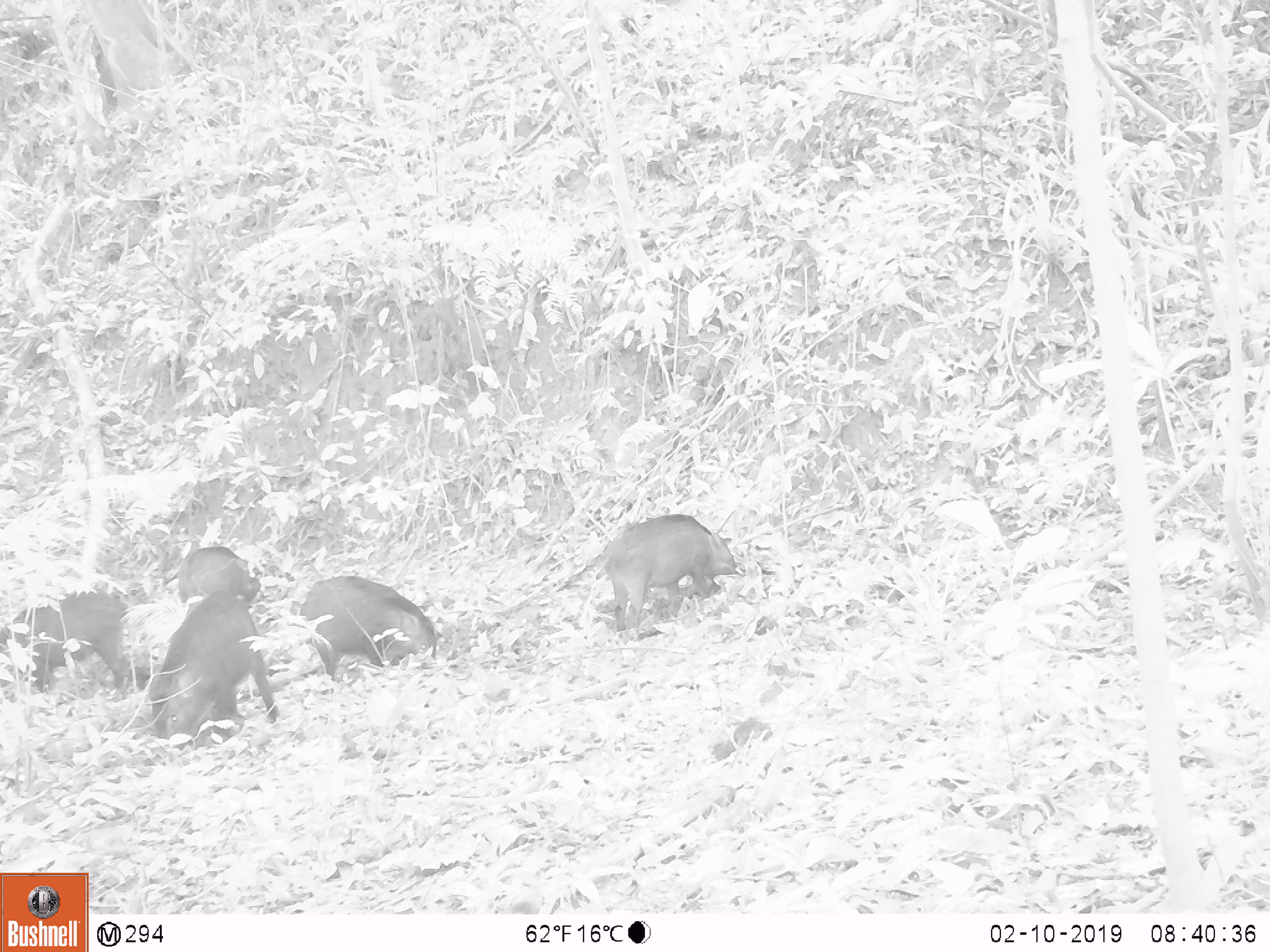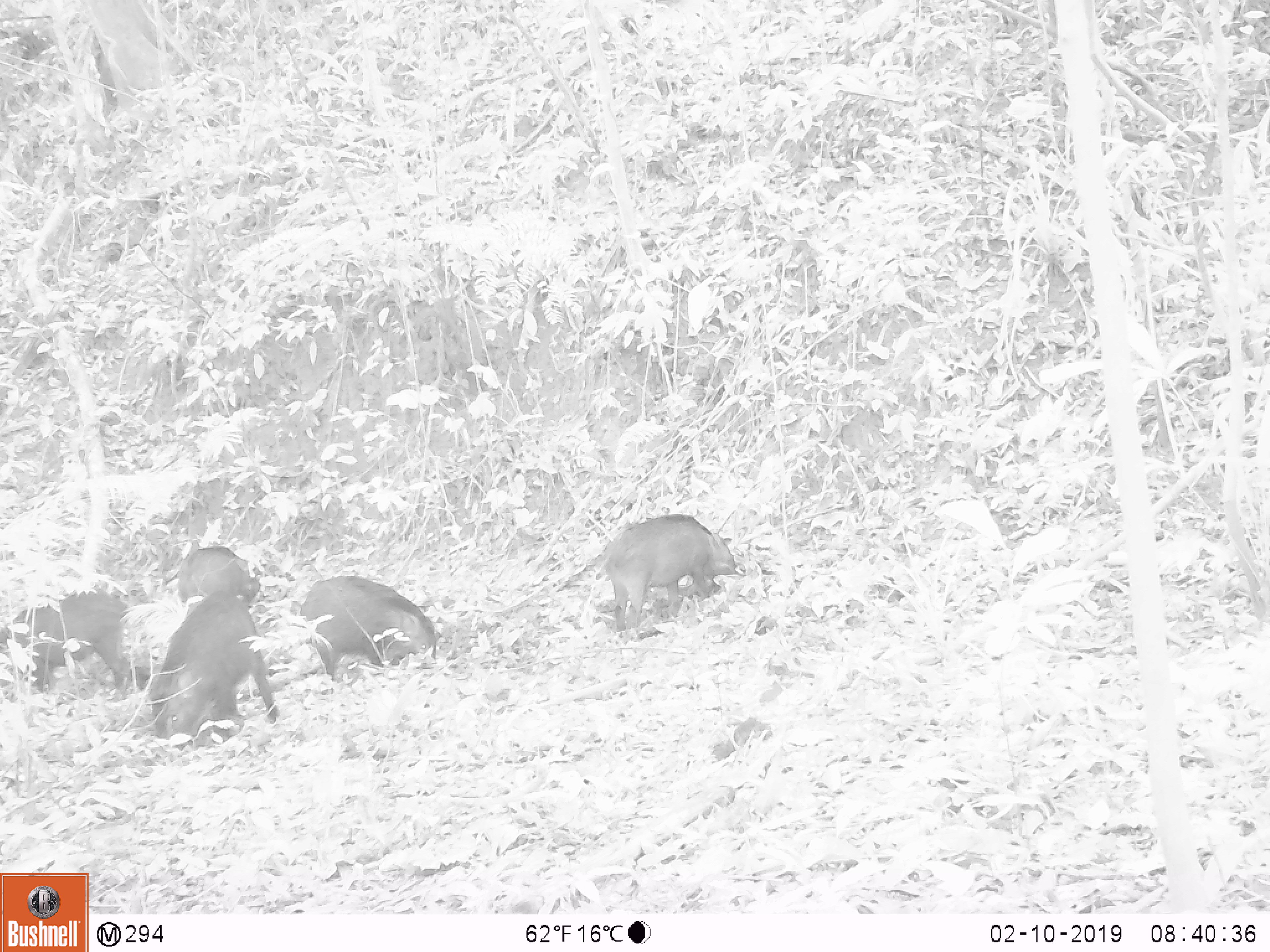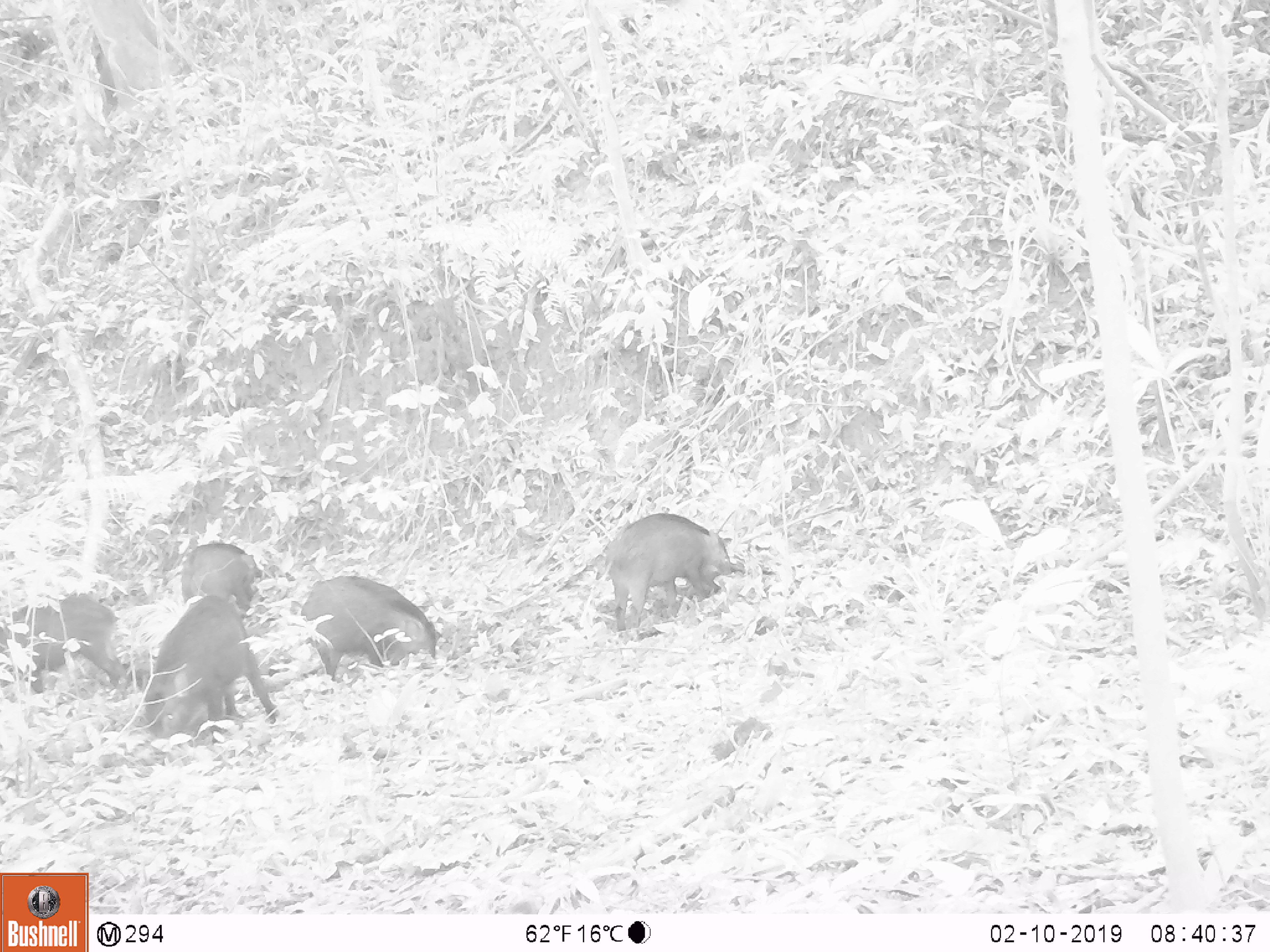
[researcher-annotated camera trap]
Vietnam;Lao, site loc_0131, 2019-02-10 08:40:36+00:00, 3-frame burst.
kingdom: Animalia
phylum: Chordata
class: Aves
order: Galliformes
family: Phasianidae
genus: Gallus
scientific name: Gallus gallus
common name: red junglefowl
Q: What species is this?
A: Red junglefowl (Gallus gallus).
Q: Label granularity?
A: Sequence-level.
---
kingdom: Animalia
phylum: Chordata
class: Mammalia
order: Artiodactyla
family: Suidae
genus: Sus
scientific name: Sus scrofa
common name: eurasian wild pig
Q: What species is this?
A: Eurasian wild pig (Sus scrofa).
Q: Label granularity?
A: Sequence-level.